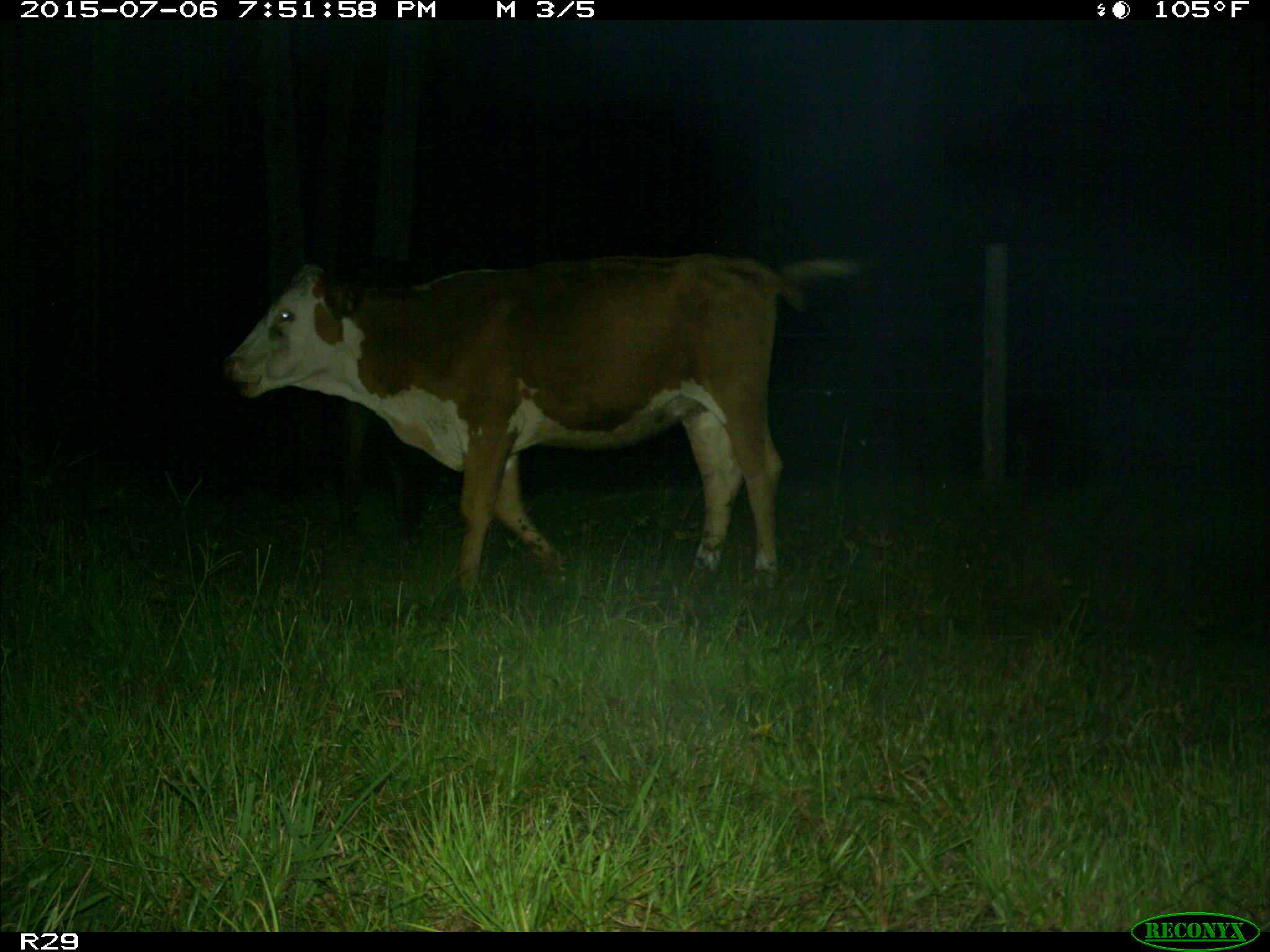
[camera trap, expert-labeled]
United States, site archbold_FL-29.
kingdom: Animalia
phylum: Chordata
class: Mammalia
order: Artiodactyla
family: Bovidae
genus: Bos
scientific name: Bos taurus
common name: domestic cow